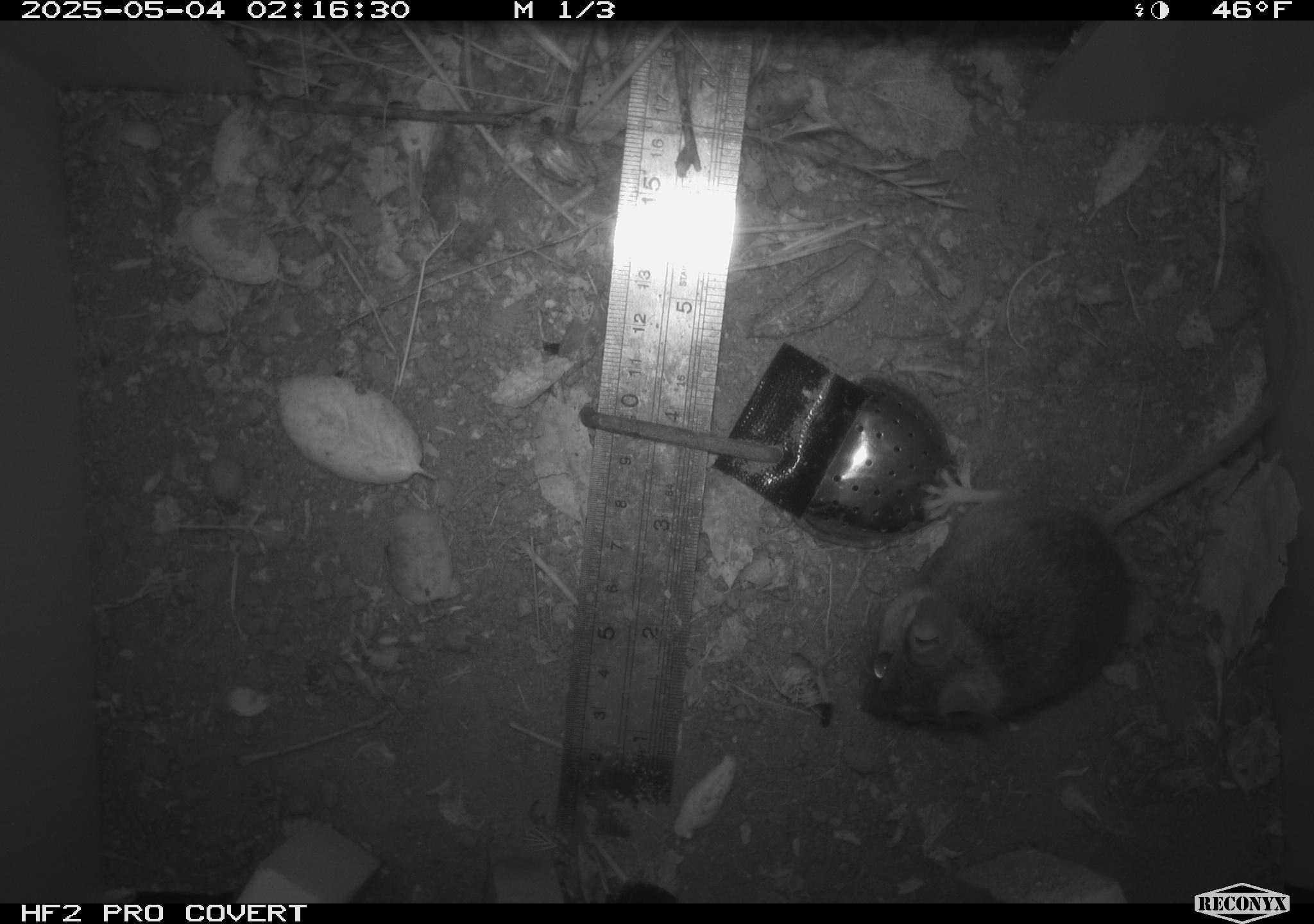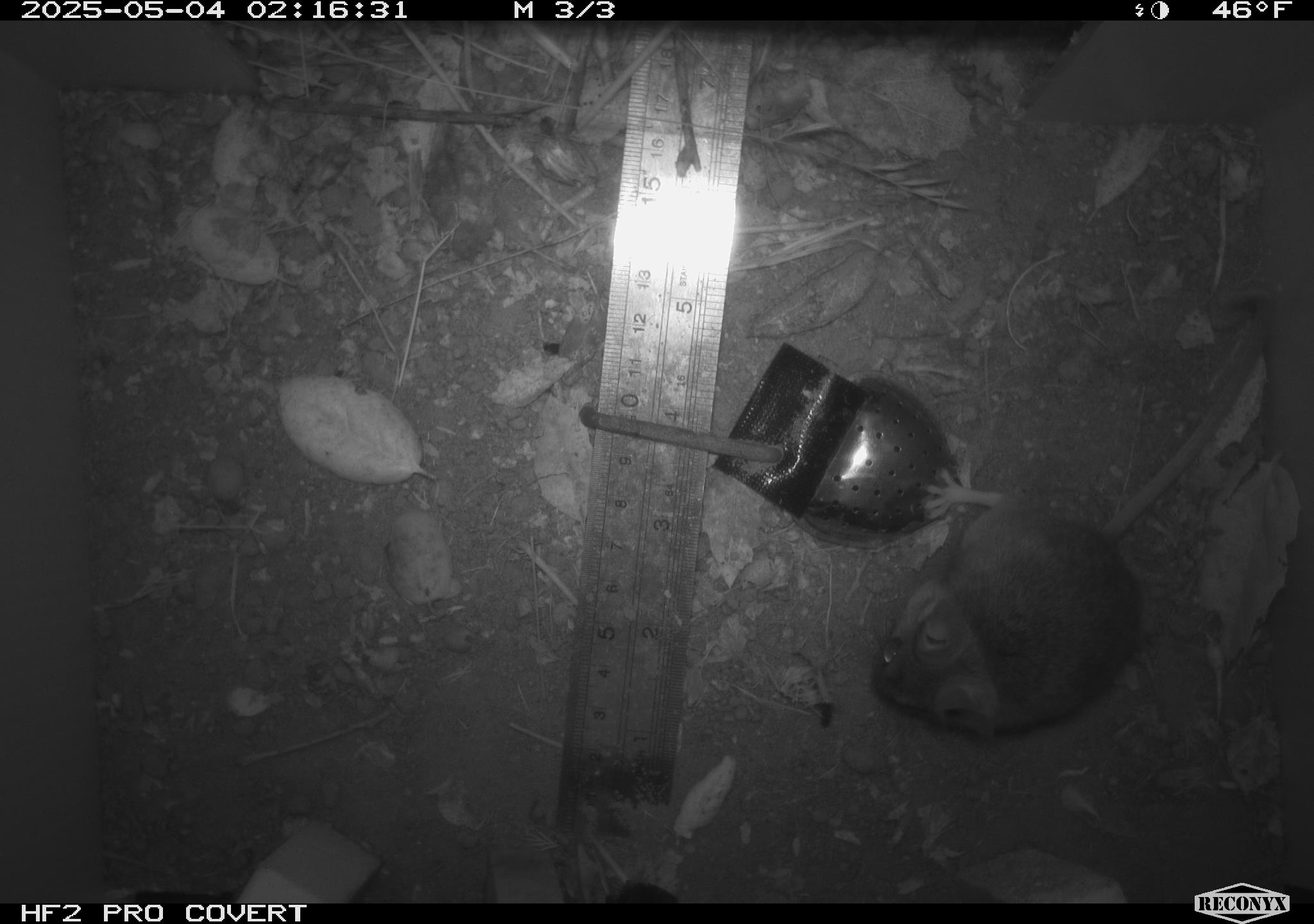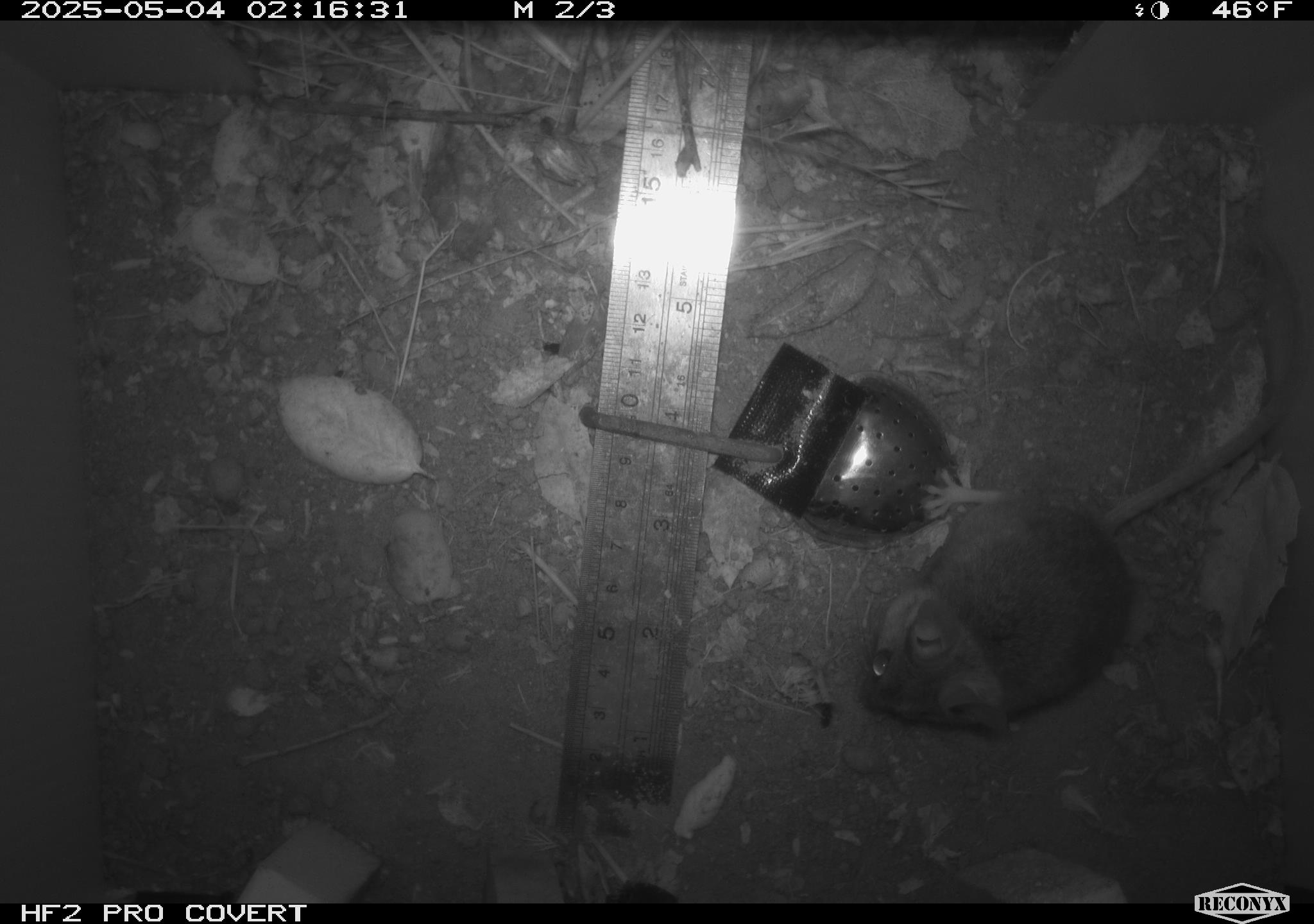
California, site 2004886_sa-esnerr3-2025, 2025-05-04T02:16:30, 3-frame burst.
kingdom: Animalia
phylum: Chordata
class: Mammalia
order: Rodentia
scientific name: Rodentia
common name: rodent